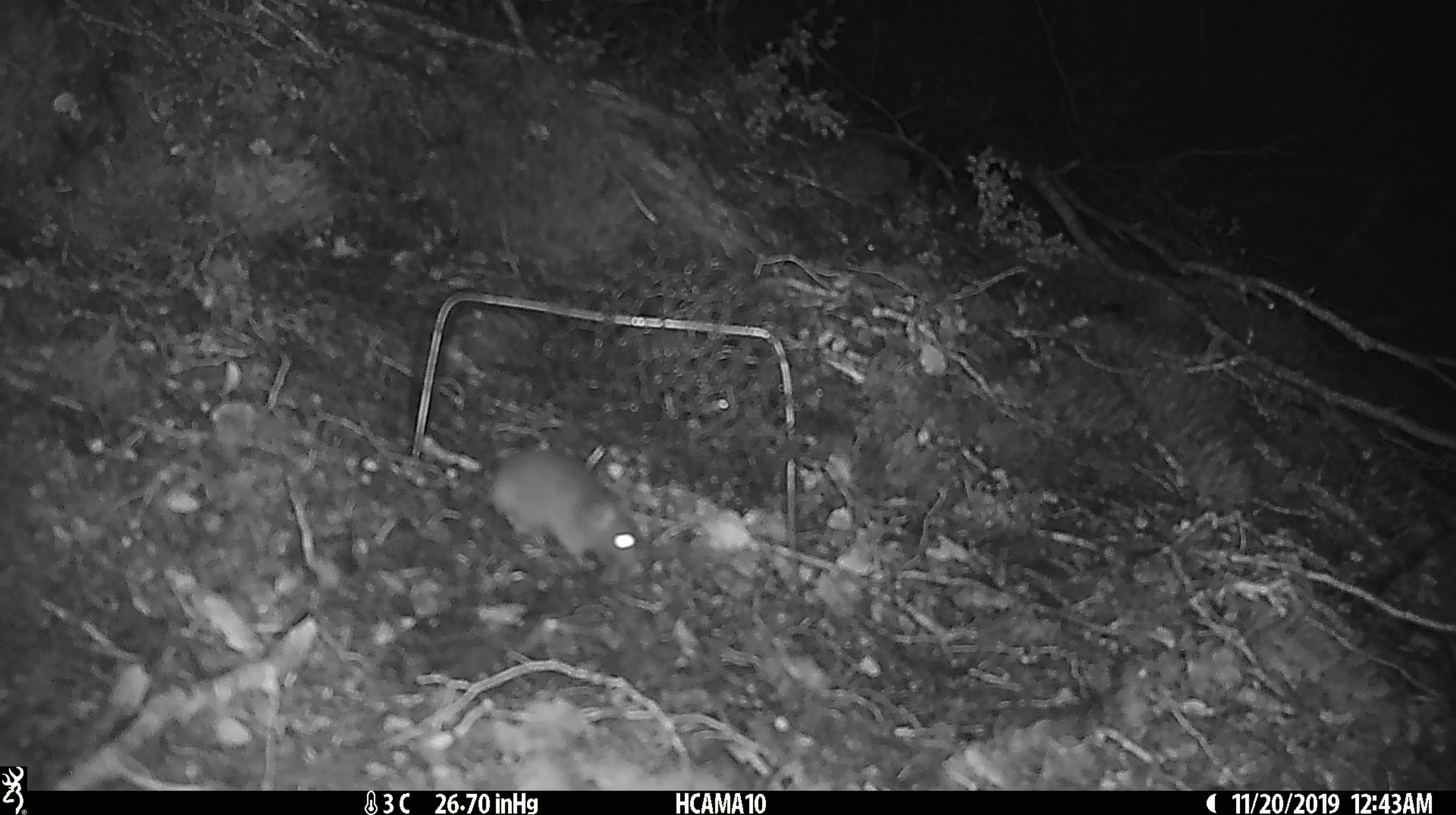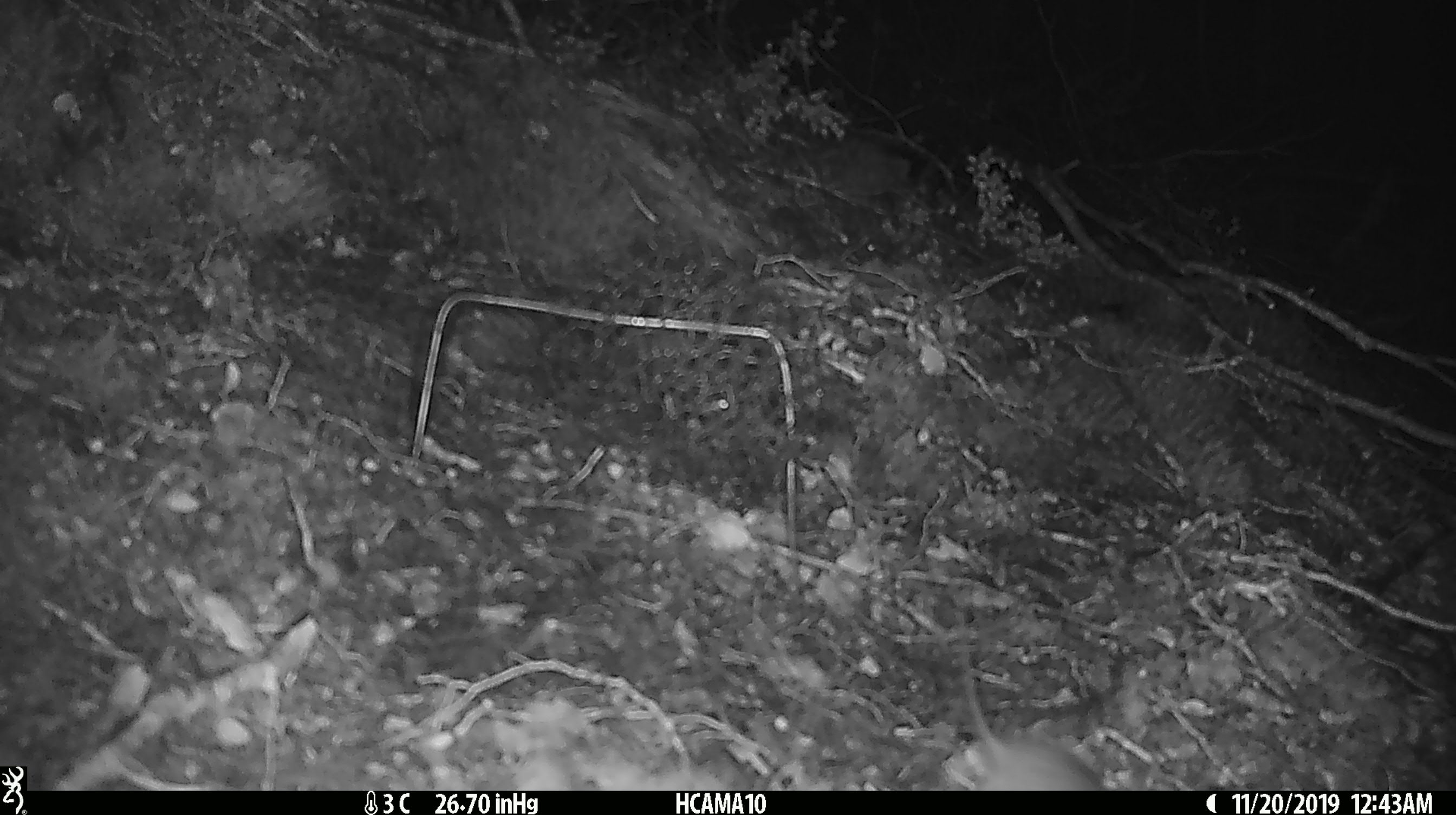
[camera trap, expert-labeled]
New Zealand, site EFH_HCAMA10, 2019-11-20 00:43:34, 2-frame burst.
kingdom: Animalia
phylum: Chordata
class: Mammalia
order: Rodentia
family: Muridae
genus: Mus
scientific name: Mus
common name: mouse